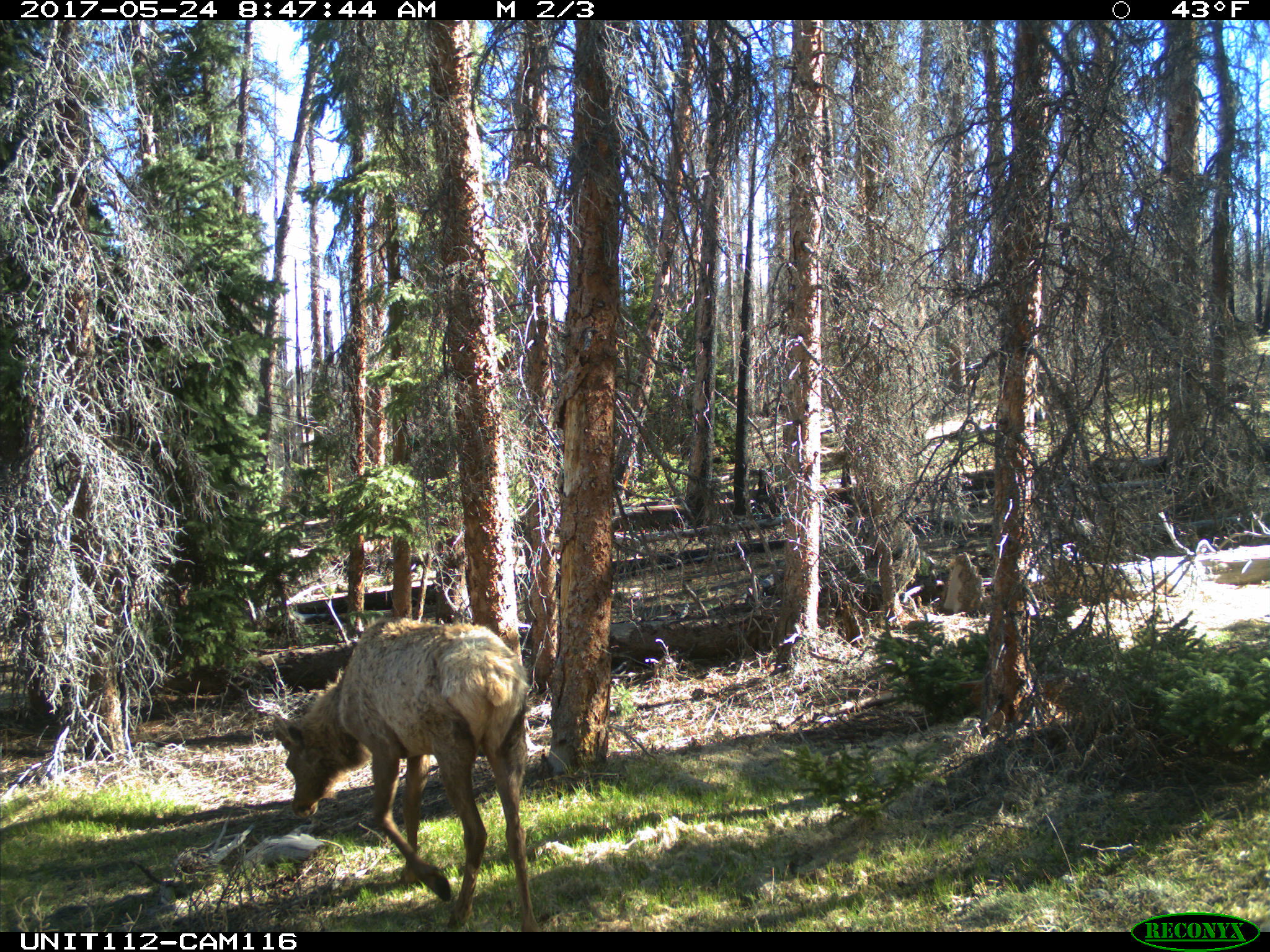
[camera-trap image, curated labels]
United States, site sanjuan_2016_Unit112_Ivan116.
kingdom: Animalia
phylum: Chordata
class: Mammalia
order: Artiodactyla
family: Cervidae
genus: Cervus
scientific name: Cervus elaphus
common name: red deer